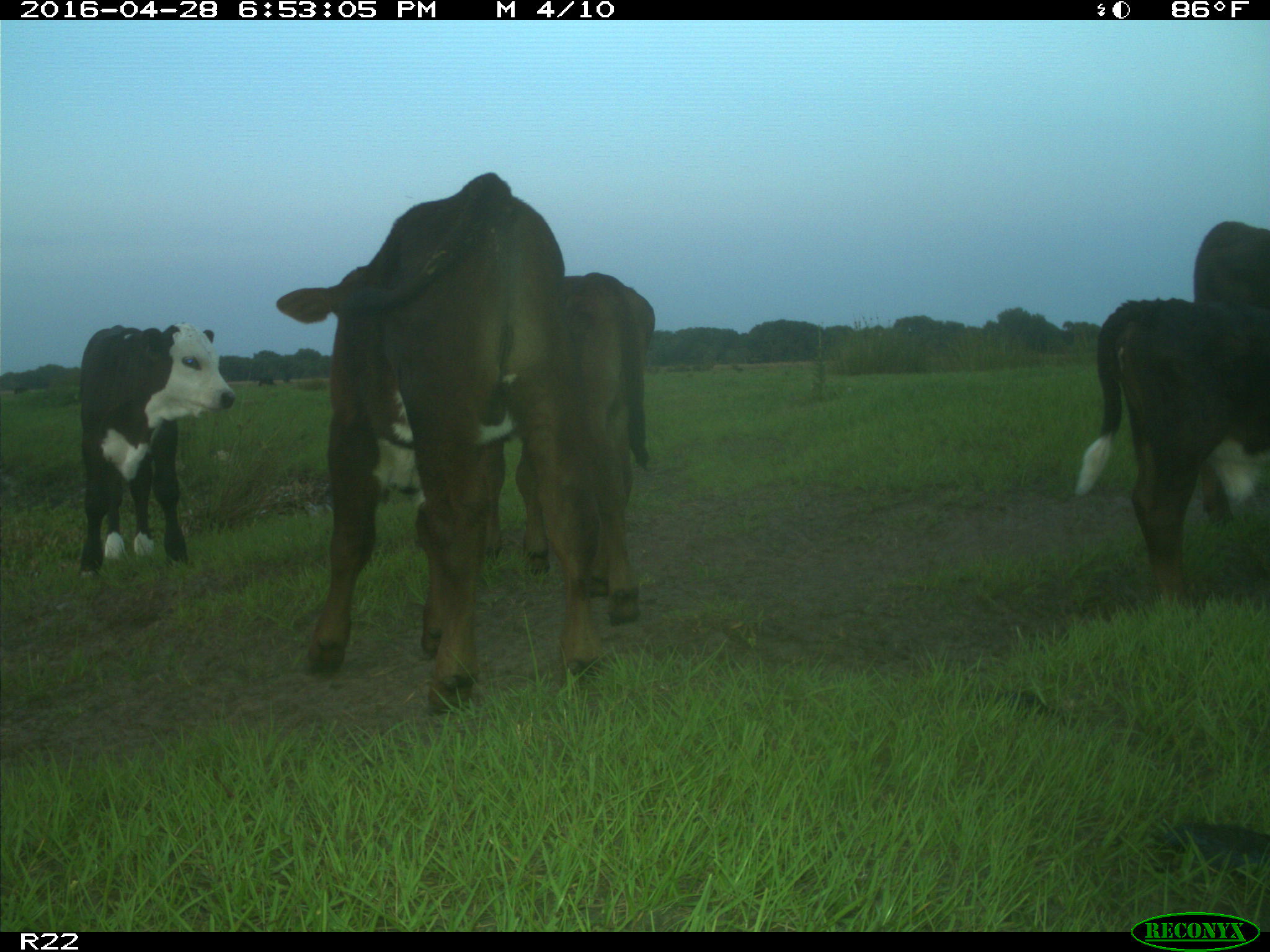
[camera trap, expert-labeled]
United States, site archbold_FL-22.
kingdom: Animalia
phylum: Chordata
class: Mammalia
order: Artiodactyla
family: Bovidae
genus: Bos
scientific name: Bos taurus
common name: domestic cow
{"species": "Bos taurus (domestic cow)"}